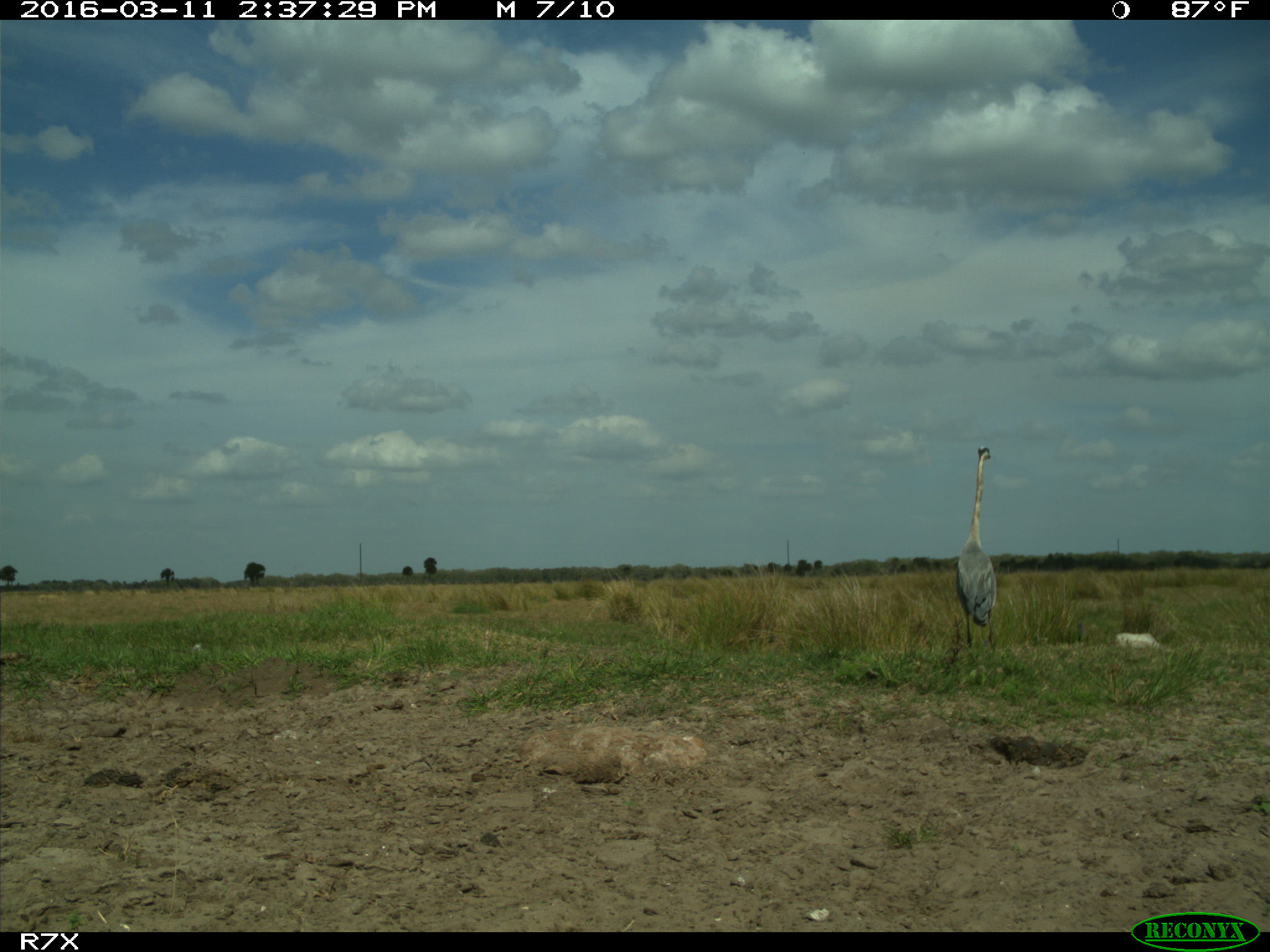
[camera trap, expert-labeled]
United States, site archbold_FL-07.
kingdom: Animalia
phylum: Chordata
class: Aves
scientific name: Aves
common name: birds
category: unidentified bird